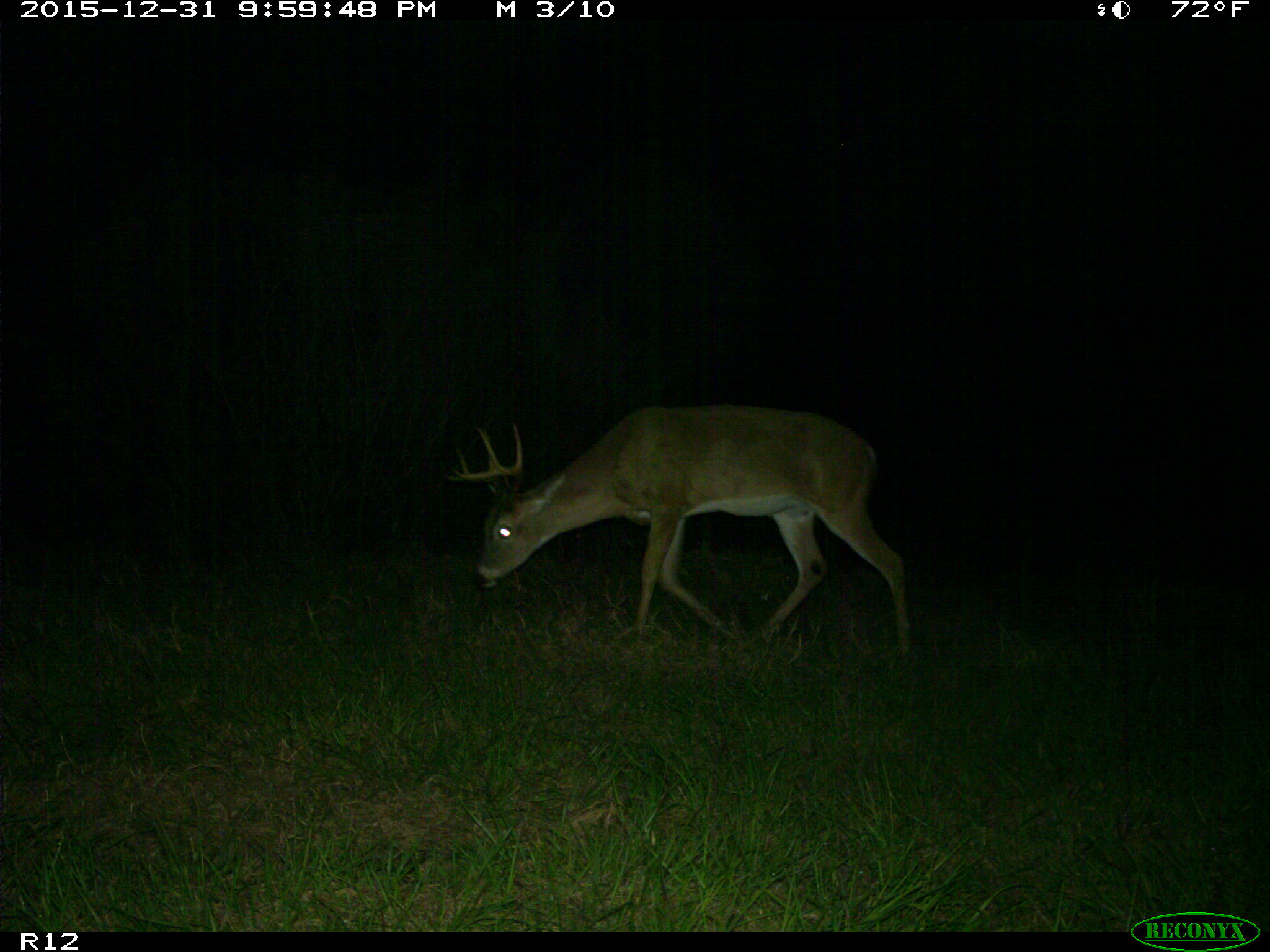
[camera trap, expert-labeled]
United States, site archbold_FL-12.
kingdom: Animalia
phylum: Chordata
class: Mammalia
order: Artiodactyla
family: Cervidae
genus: Odocoileus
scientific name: Odocoileus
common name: deer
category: unidentified deer